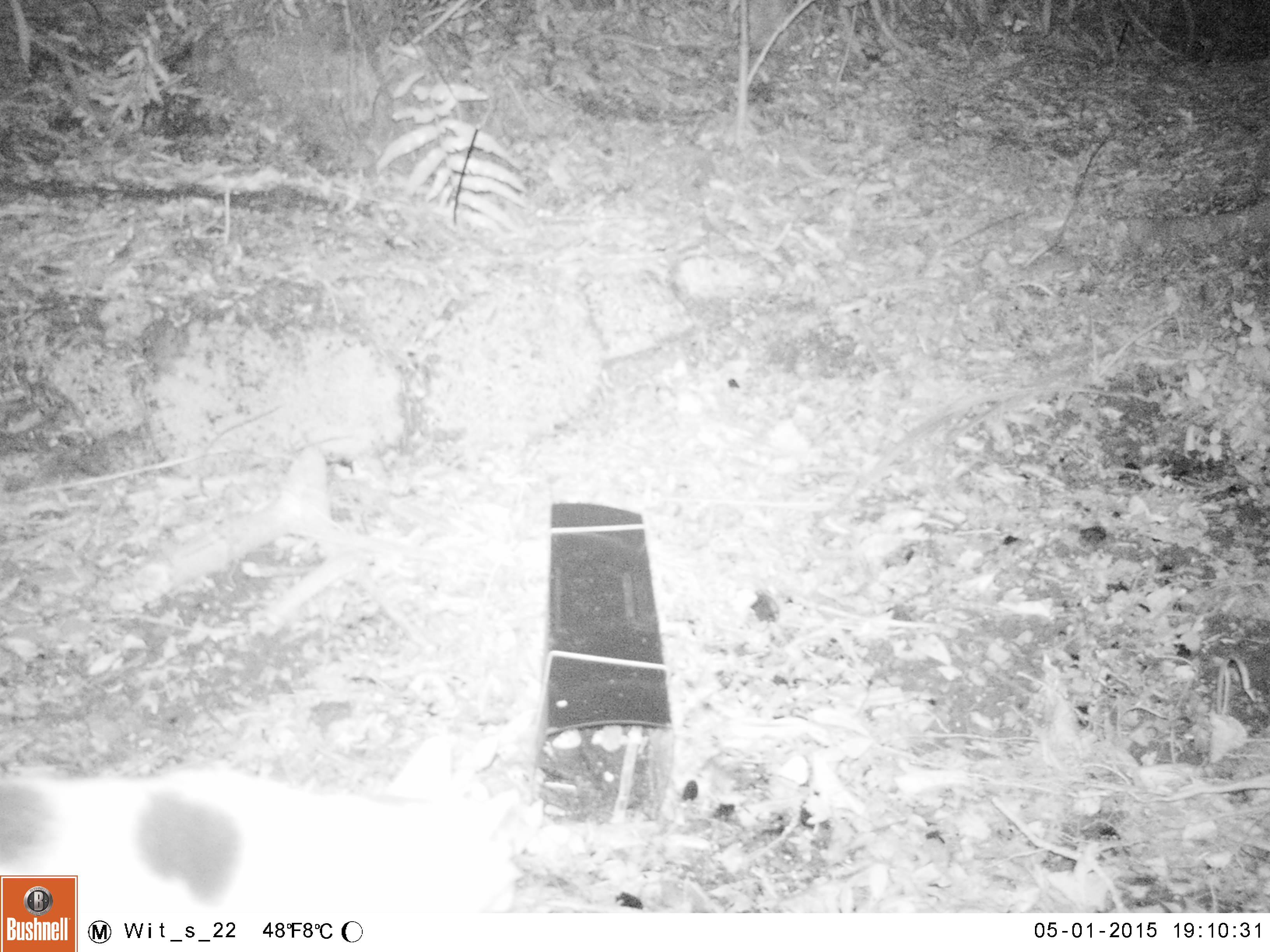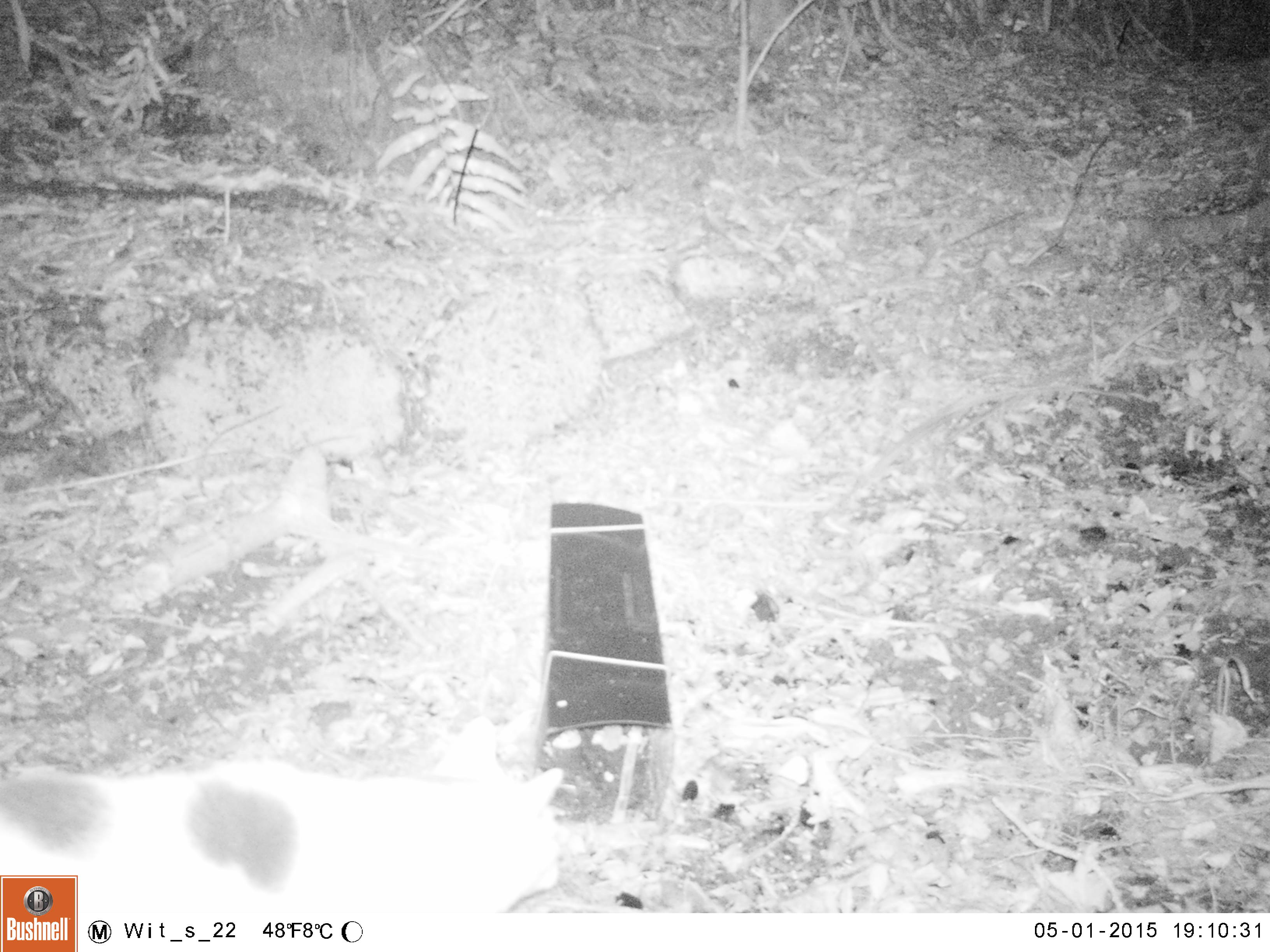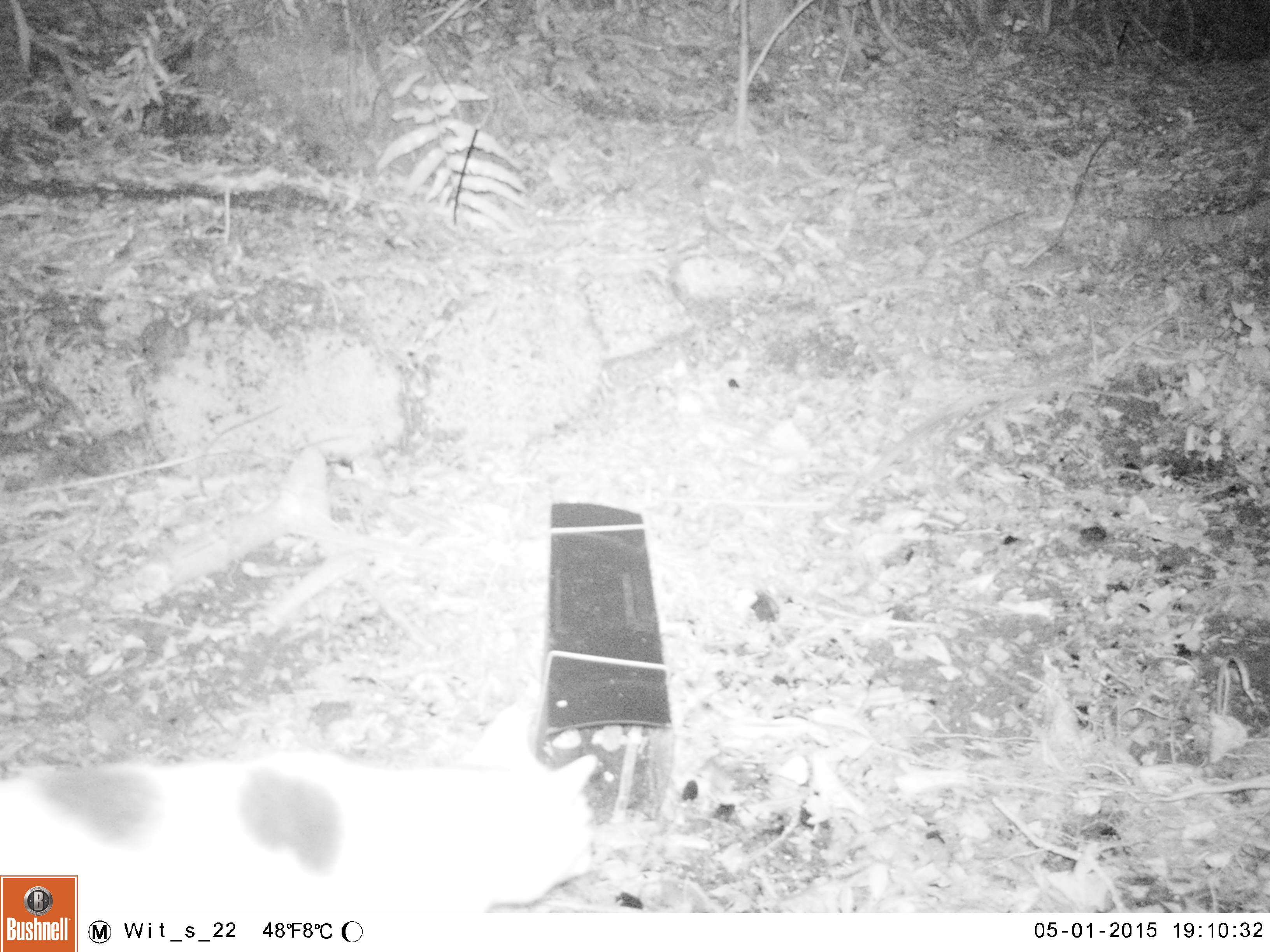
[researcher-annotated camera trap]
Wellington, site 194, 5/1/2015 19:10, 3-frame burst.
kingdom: Animalia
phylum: Chordata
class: Mammalia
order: Carnivora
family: Felidae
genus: Felis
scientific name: Felis catus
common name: cat